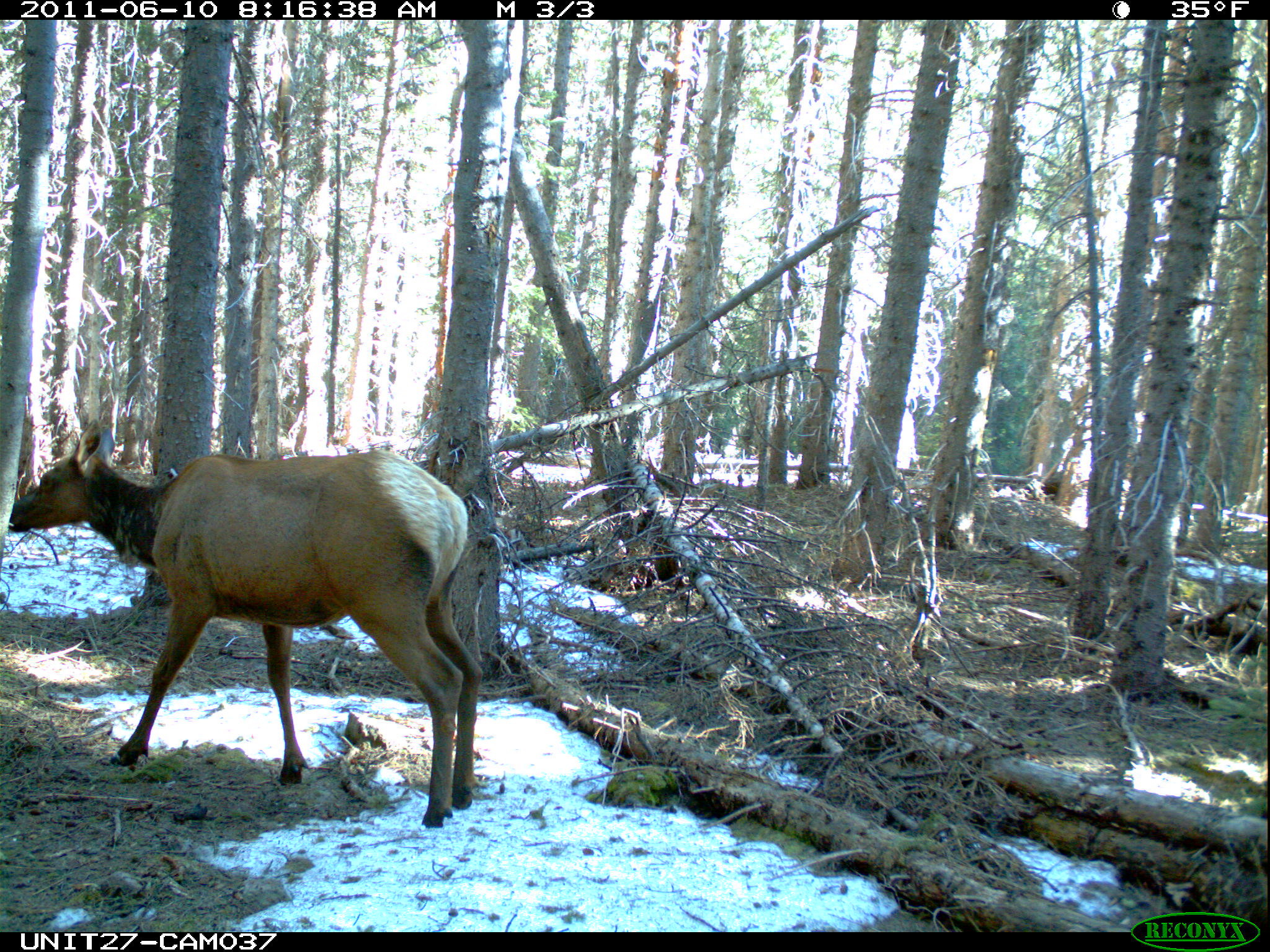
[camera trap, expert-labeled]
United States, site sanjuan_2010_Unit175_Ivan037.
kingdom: Animalia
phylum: Chordata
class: Mammalia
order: Artiodactyla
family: Cervidae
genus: Cervus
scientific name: Cervus elaphus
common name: red deer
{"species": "Cervus elaphus (red deer)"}